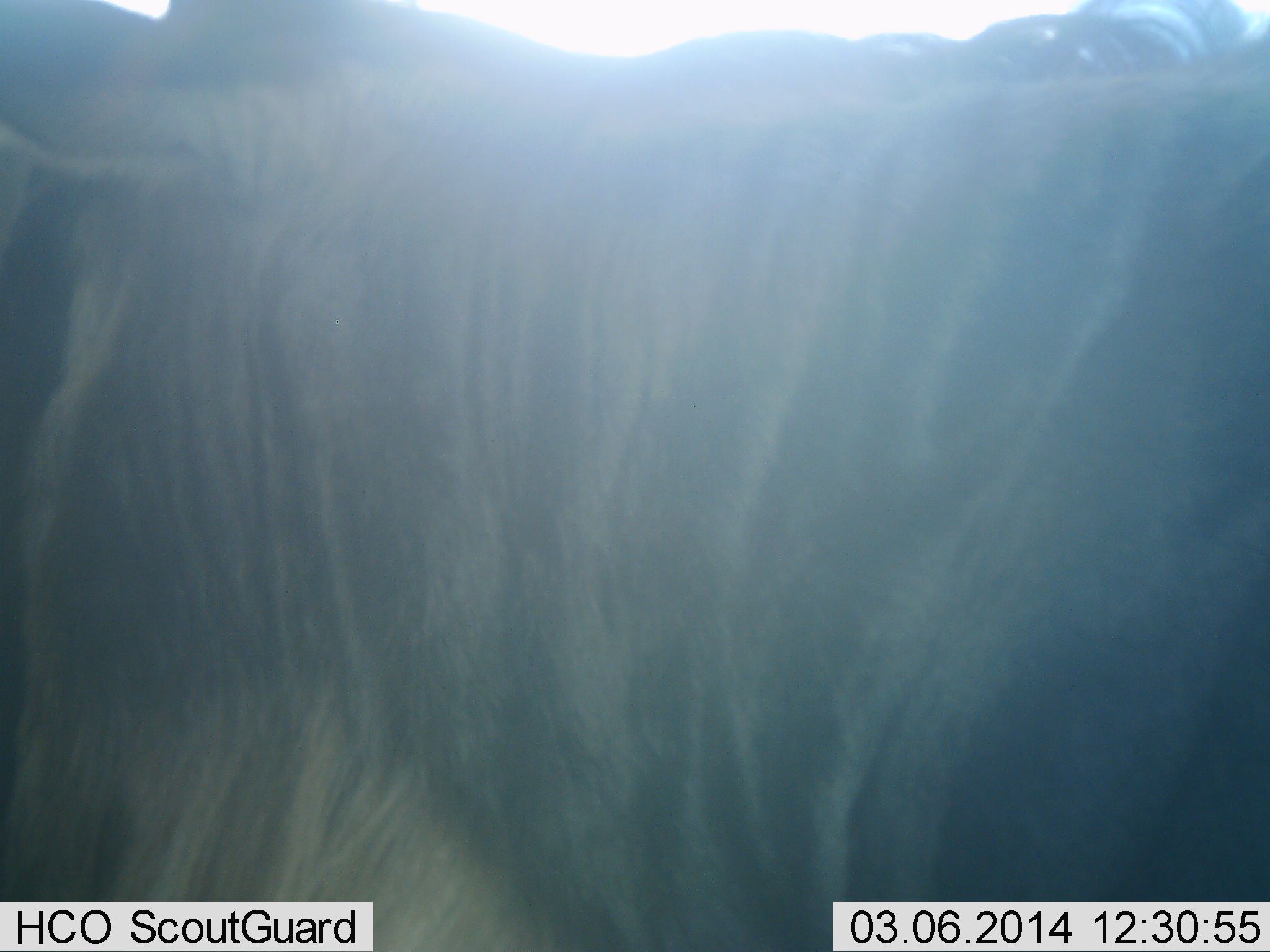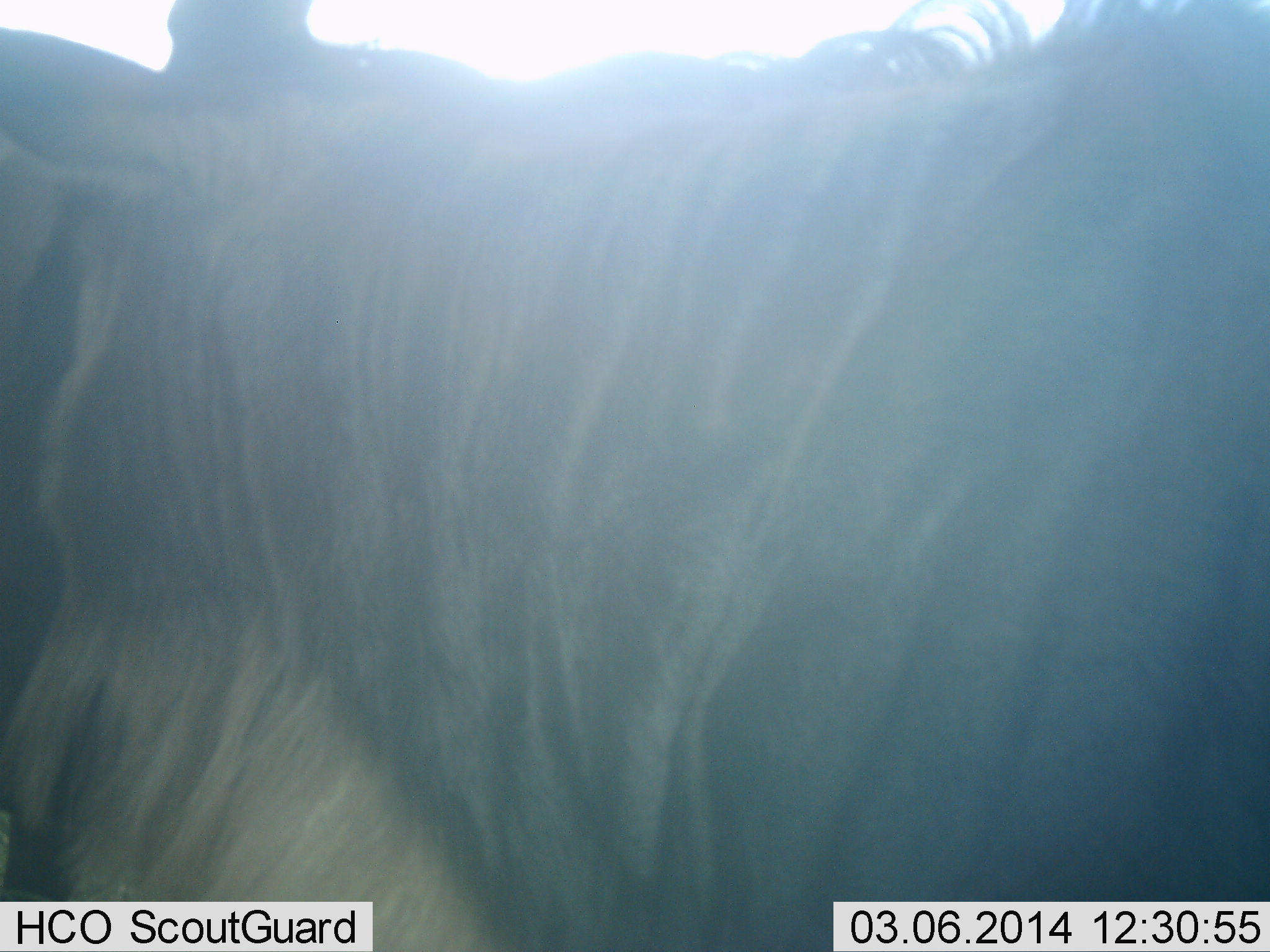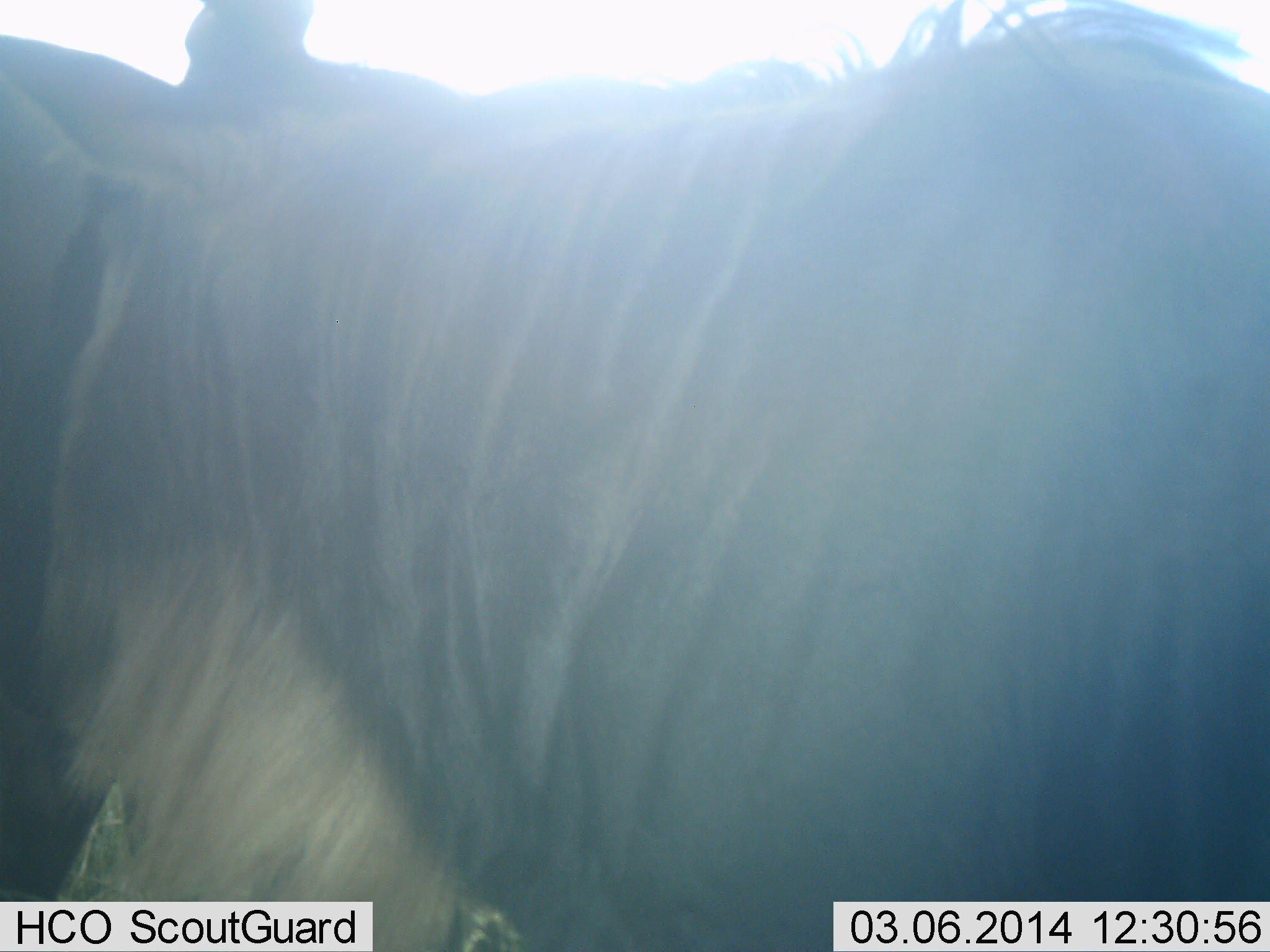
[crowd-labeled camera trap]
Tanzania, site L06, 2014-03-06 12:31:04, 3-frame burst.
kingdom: Animalia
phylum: Chordata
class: Mammalia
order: Artiodactyla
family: Bovidae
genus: Connochaetes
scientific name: Connochaetes taurinus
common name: blue wildebeest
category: wildebeest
Wildebeest (blue wildebeest) (Connochaetes taurinus), count 1. Behavior (volunteer vote fractions): standing 70%, resting 10%, moving 20%, interacting 0%. Young present (vote fraction): 0%. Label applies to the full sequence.